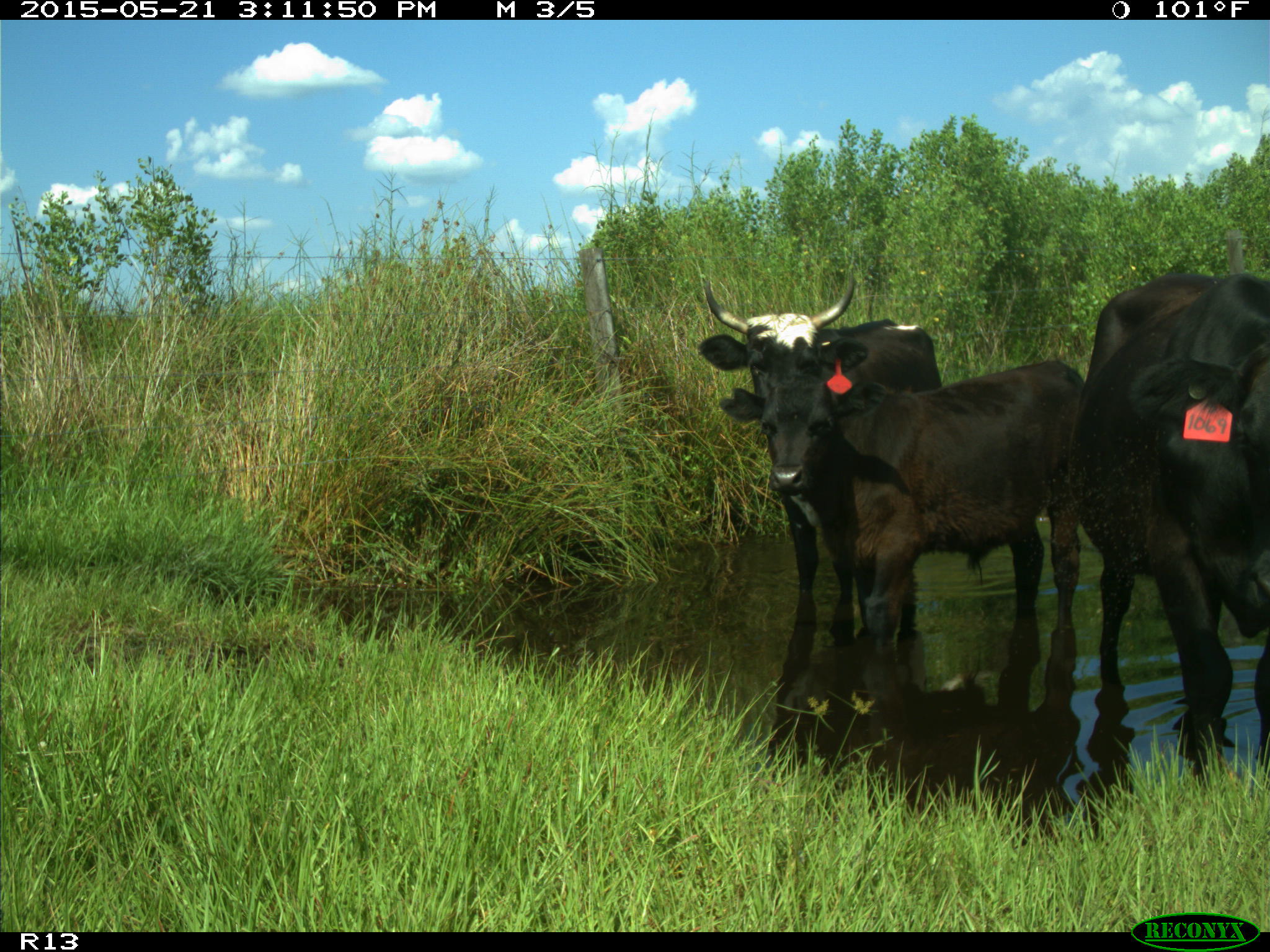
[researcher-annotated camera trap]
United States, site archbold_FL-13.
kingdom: Animalia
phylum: Chordata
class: Mammalia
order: Artiodactyla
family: Bovidae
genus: Bos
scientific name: Bos taurus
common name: domestic cow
Bos taurus (domestic cow).